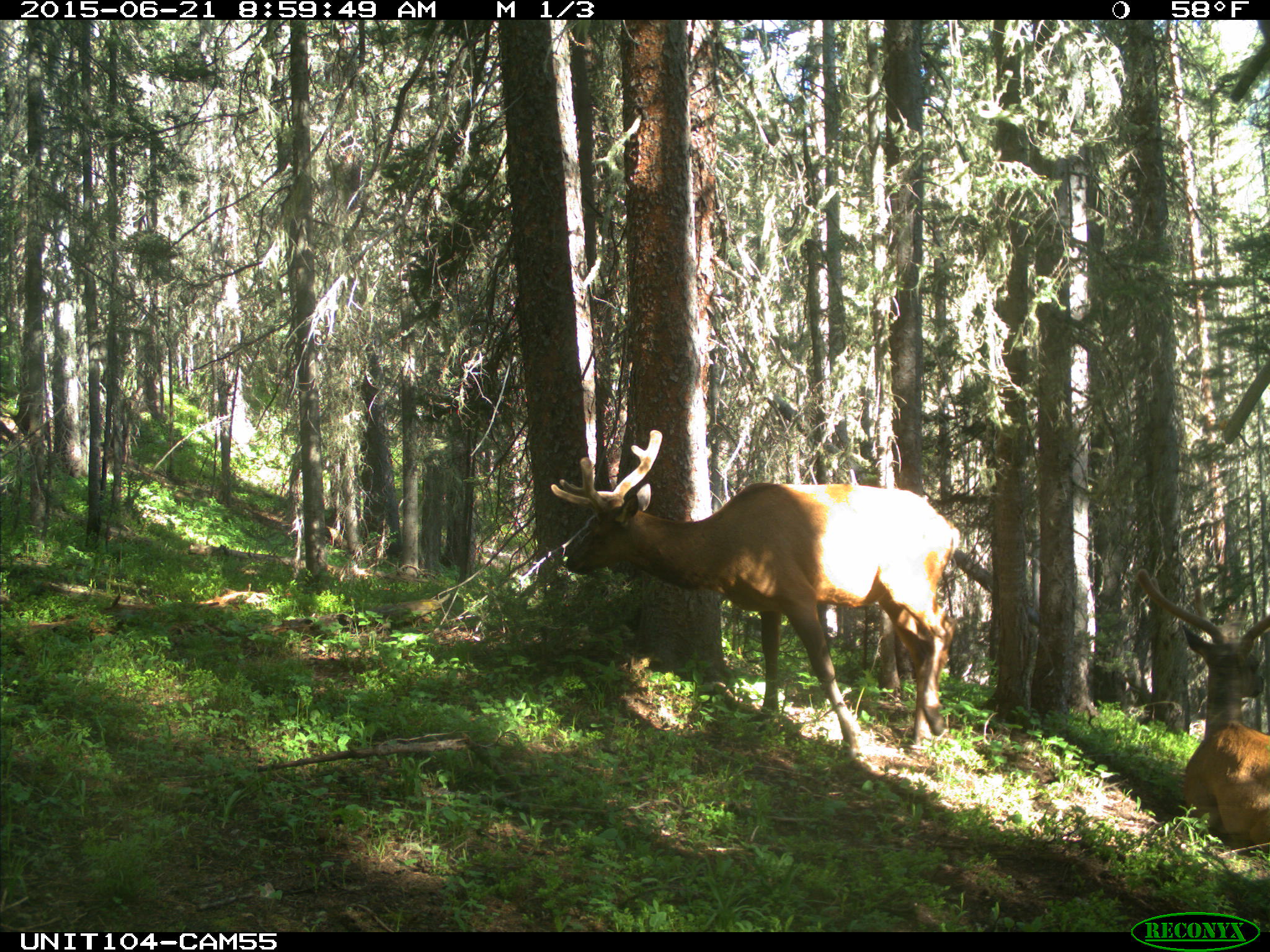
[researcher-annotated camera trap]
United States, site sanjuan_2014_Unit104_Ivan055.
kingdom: Animalia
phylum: Chordata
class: Mammalia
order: Artiodactyla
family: Cervidae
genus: Cervus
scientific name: Cervus elaphus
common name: red deer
Cervus elaphus (red deer).